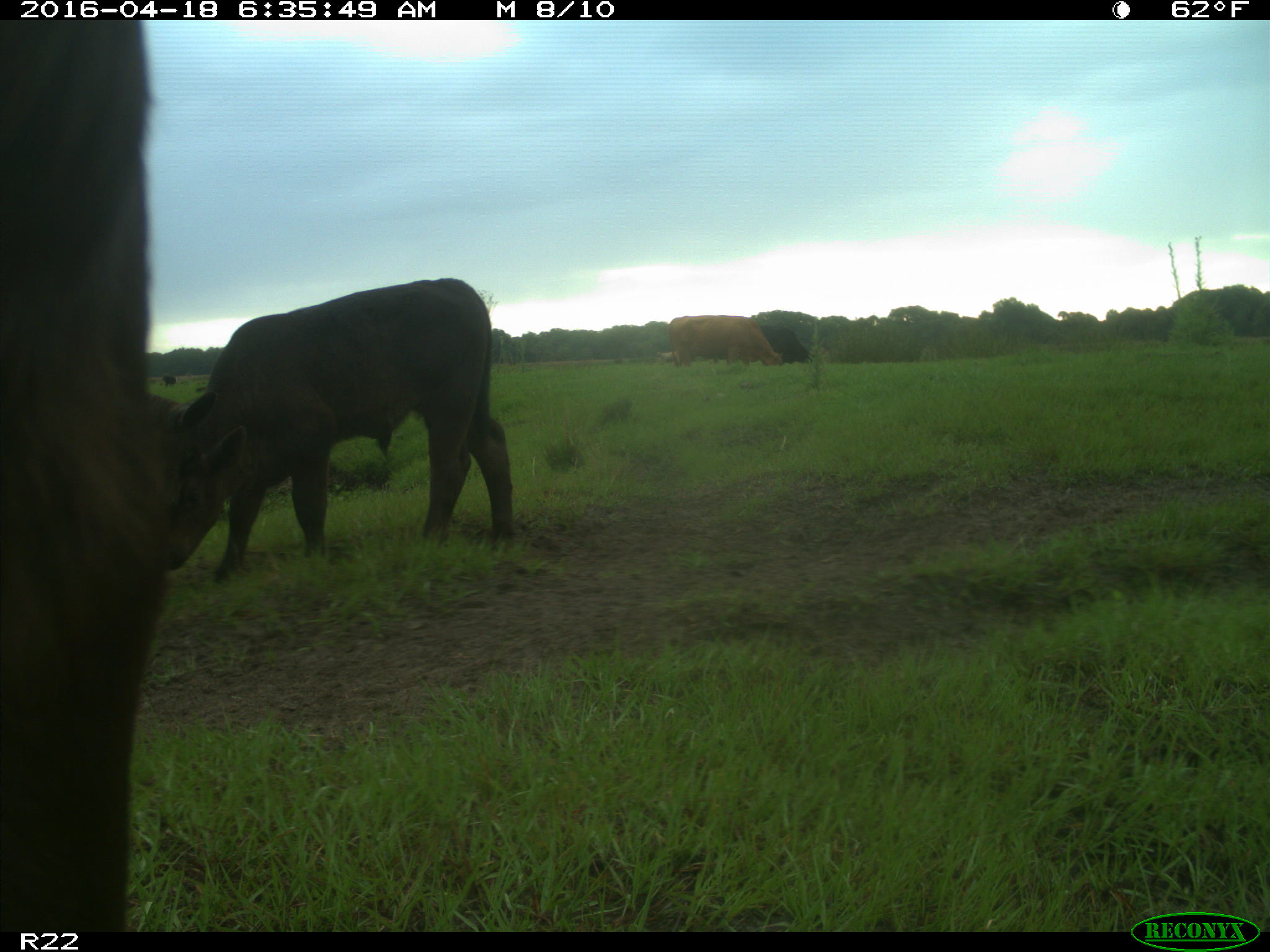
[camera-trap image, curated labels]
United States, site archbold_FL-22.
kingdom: Animalia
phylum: Chordata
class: Mammalia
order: Artiodactyla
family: Bovidae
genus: Bos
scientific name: Bos taurus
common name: domestic cow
Bos taurus (domestic cow).